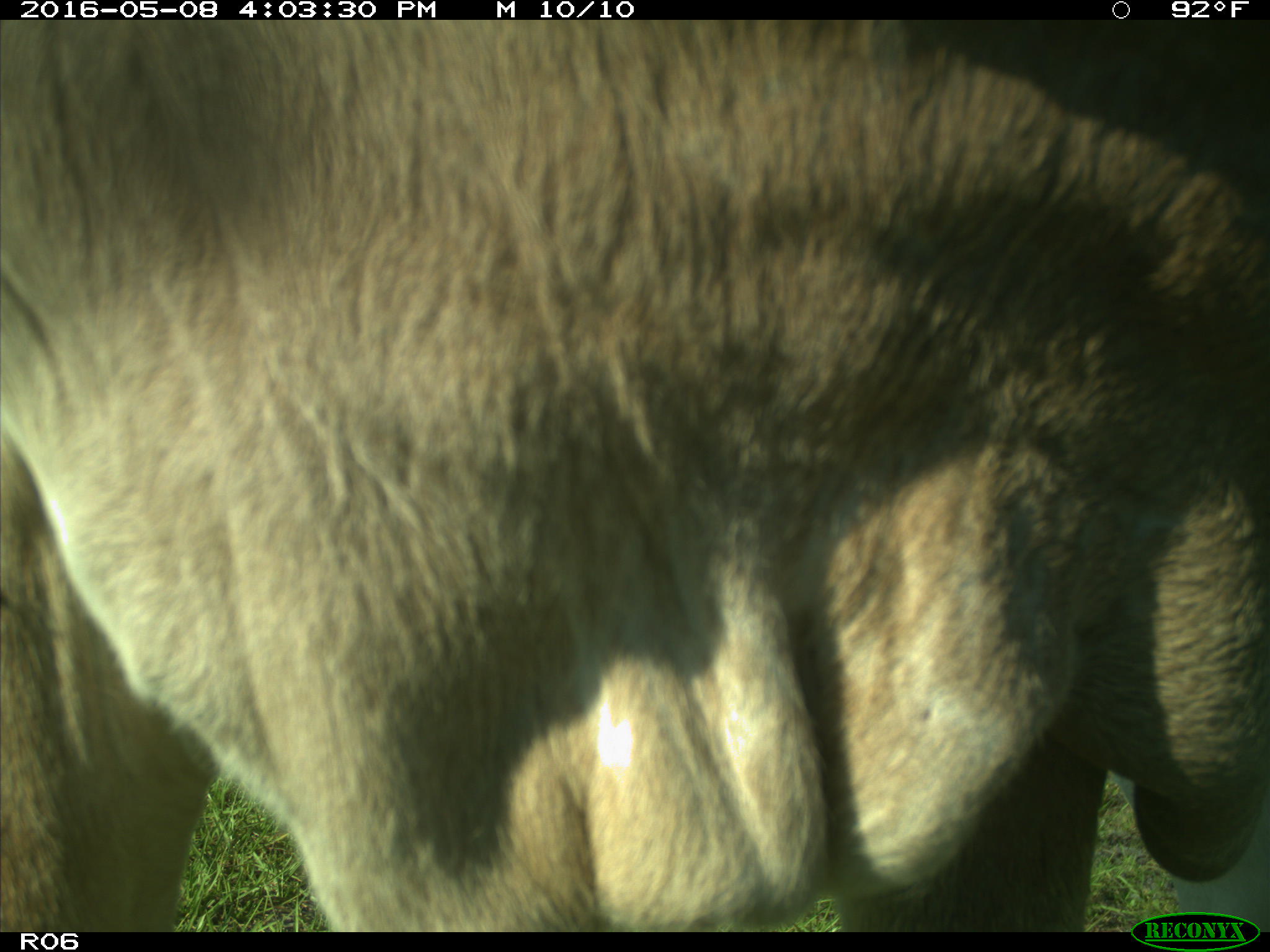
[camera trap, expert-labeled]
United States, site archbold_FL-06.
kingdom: Animalia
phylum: Chordata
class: Mammalia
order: Artiodactyla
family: Bovidae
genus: Bos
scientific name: Bos taurus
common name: domestic cow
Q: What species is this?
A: Bos taurus (domestic cow).